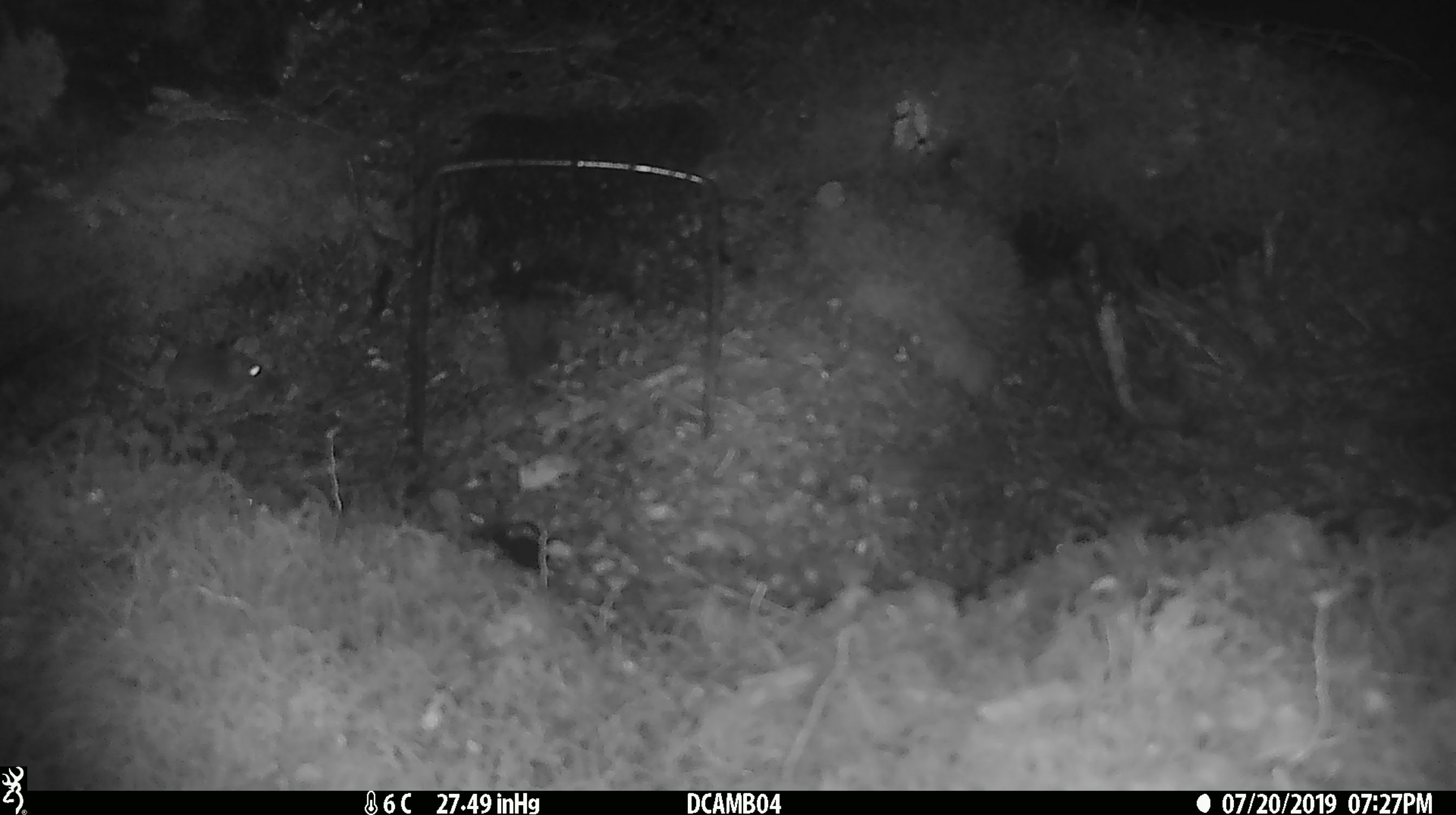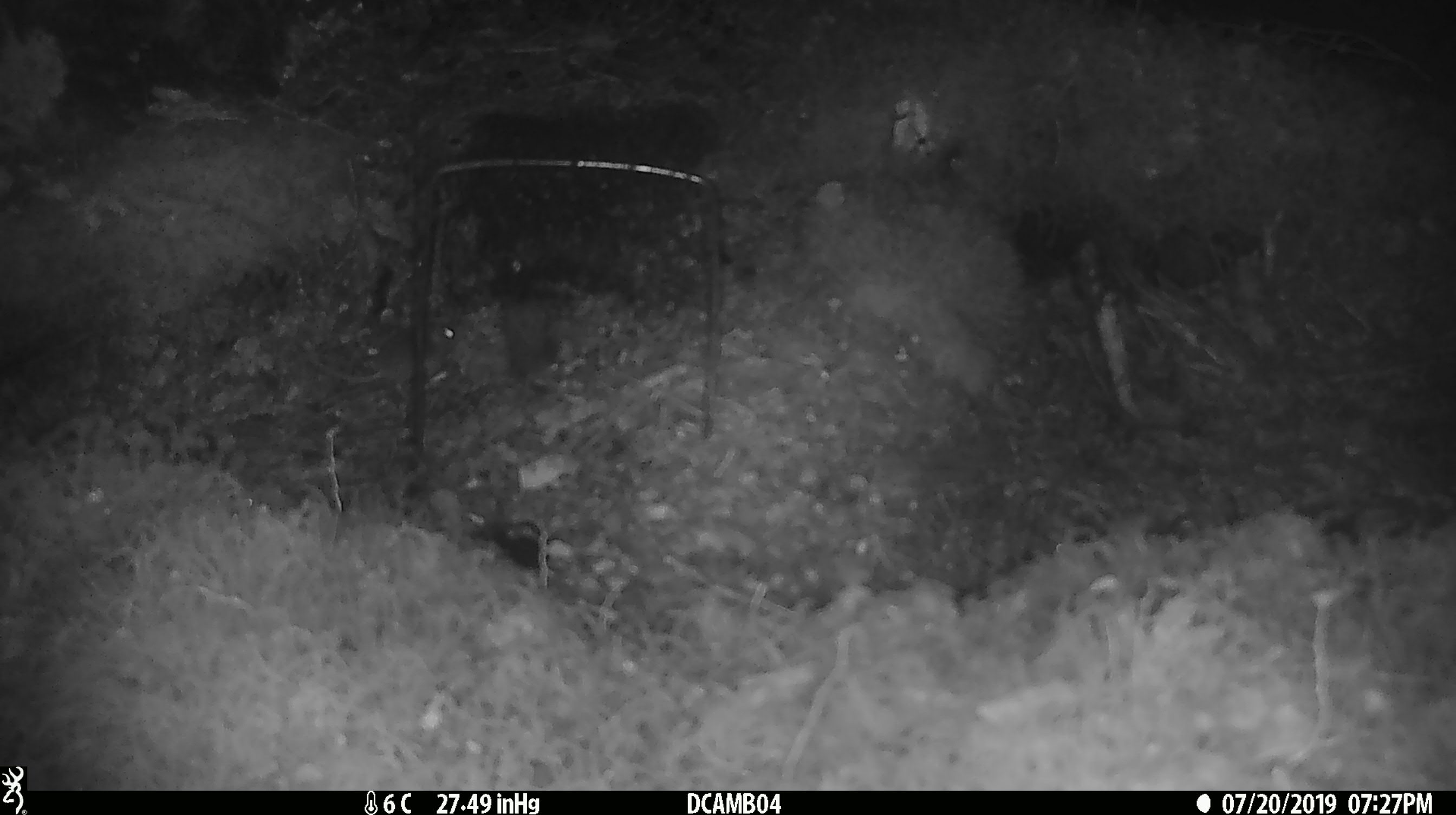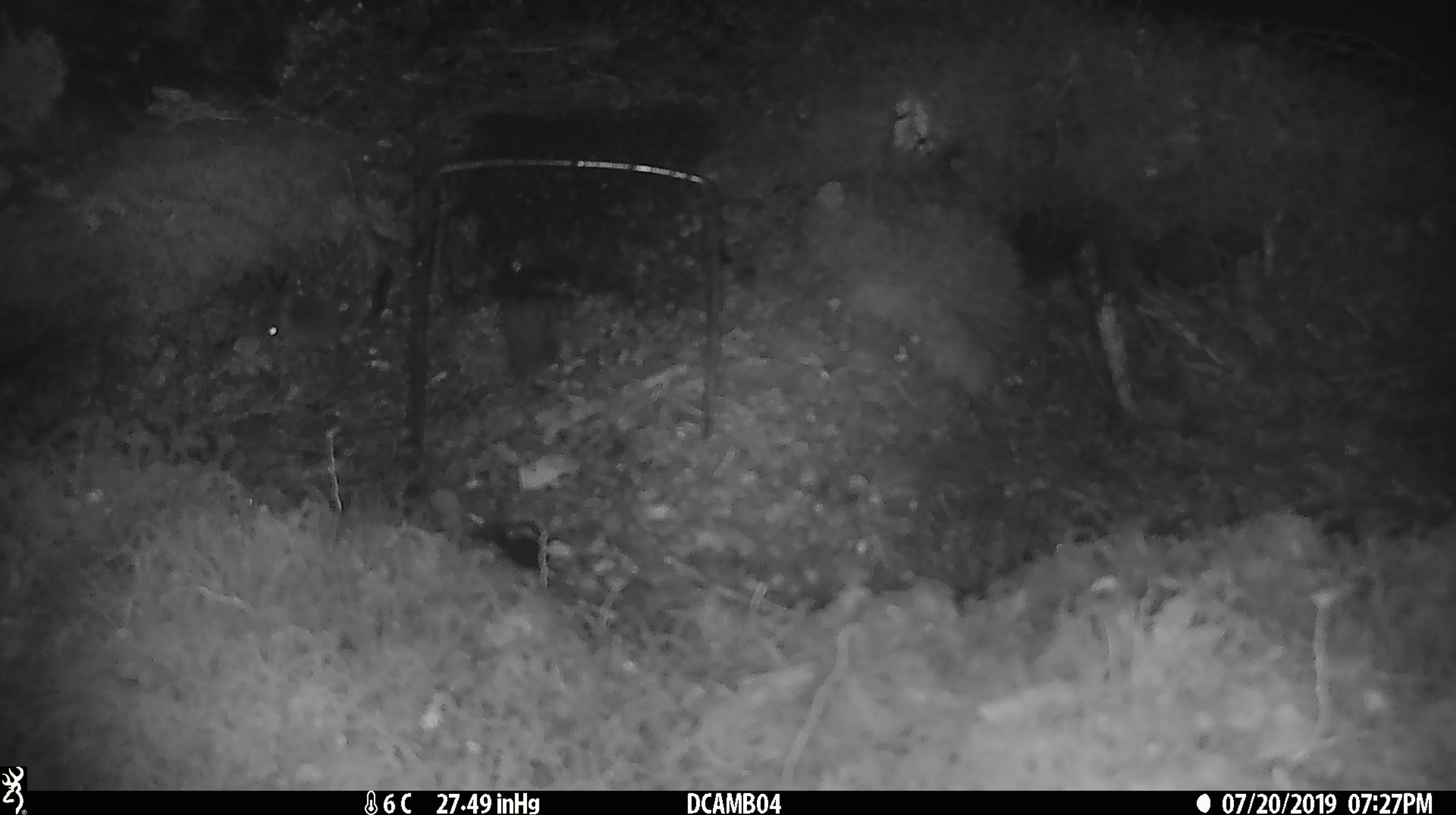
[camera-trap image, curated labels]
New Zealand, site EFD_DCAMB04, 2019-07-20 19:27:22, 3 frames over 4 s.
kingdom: Animalia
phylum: Chordata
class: Mammalia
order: Rodentia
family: Muridae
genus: Mus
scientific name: Mus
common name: mouse